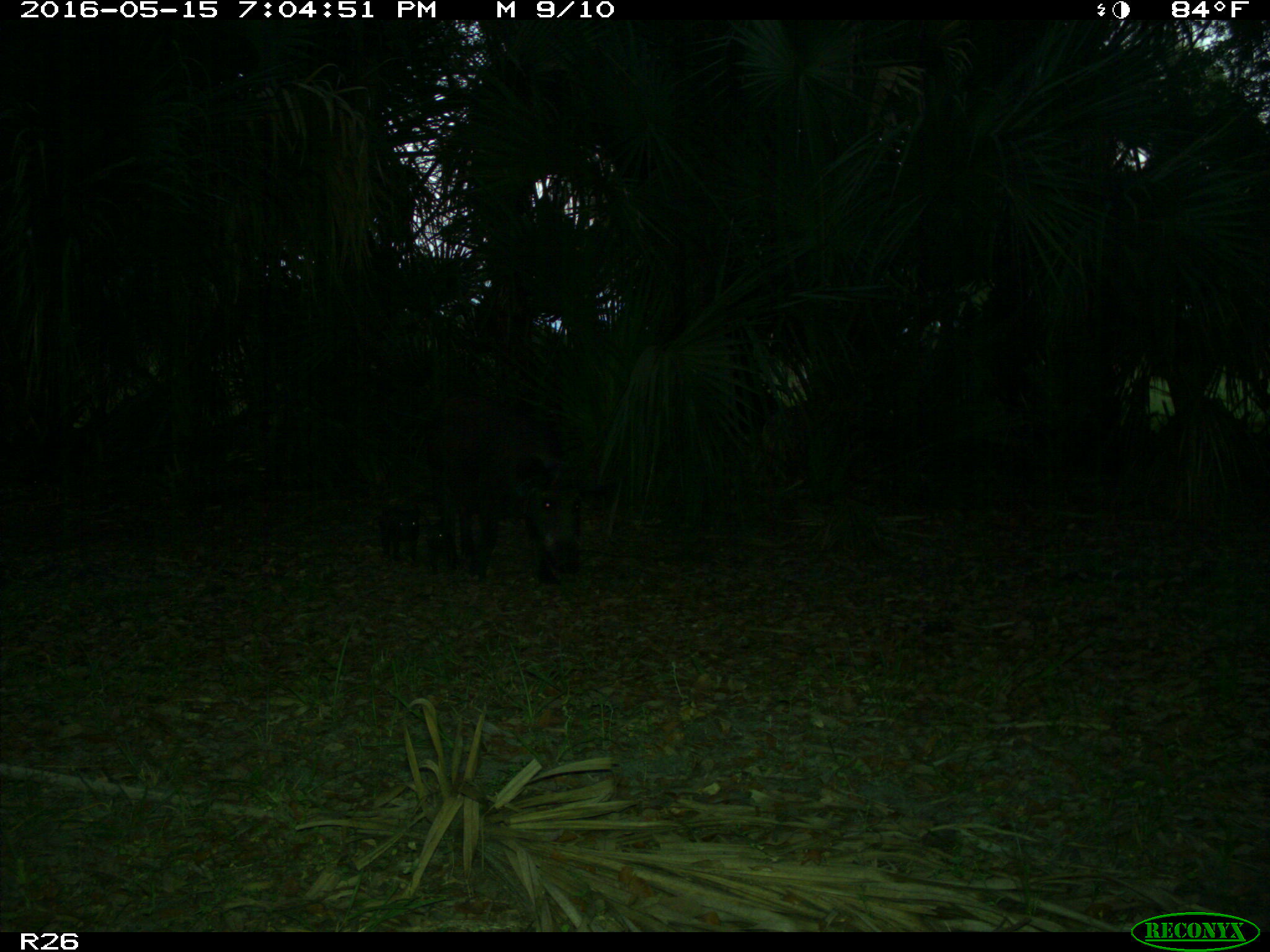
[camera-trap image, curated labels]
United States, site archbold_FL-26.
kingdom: Animalia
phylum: Chordata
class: Mammalia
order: Artiodactyla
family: Suidae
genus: Sus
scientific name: Sus scrofa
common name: wild boar